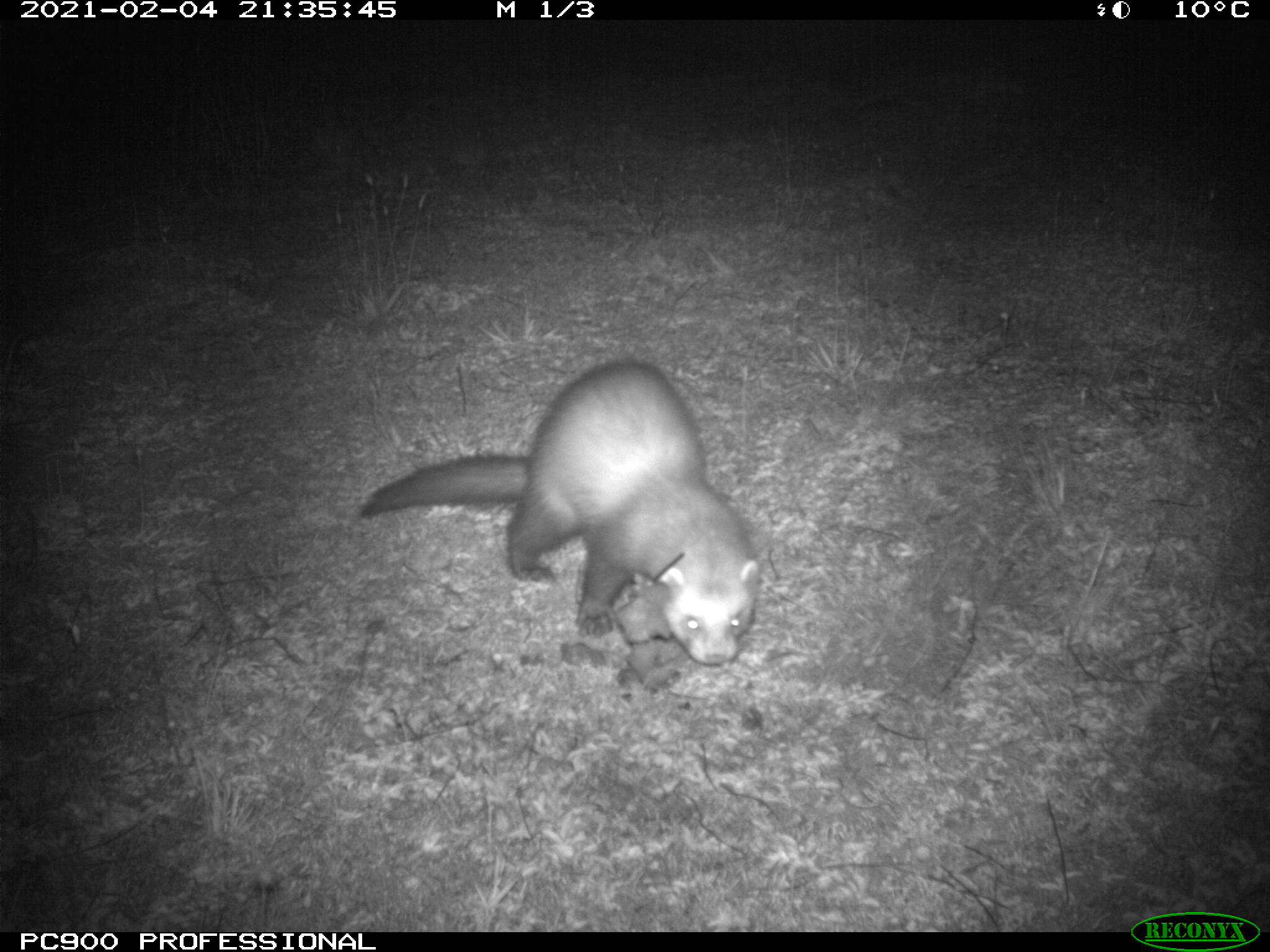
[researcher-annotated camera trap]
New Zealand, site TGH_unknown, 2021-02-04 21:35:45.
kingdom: Animalia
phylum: Chordata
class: Mammalia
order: Carnivora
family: Mustelidae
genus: Mustela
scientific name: Mustela furo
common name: ferret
Ferret (Mustela furo).